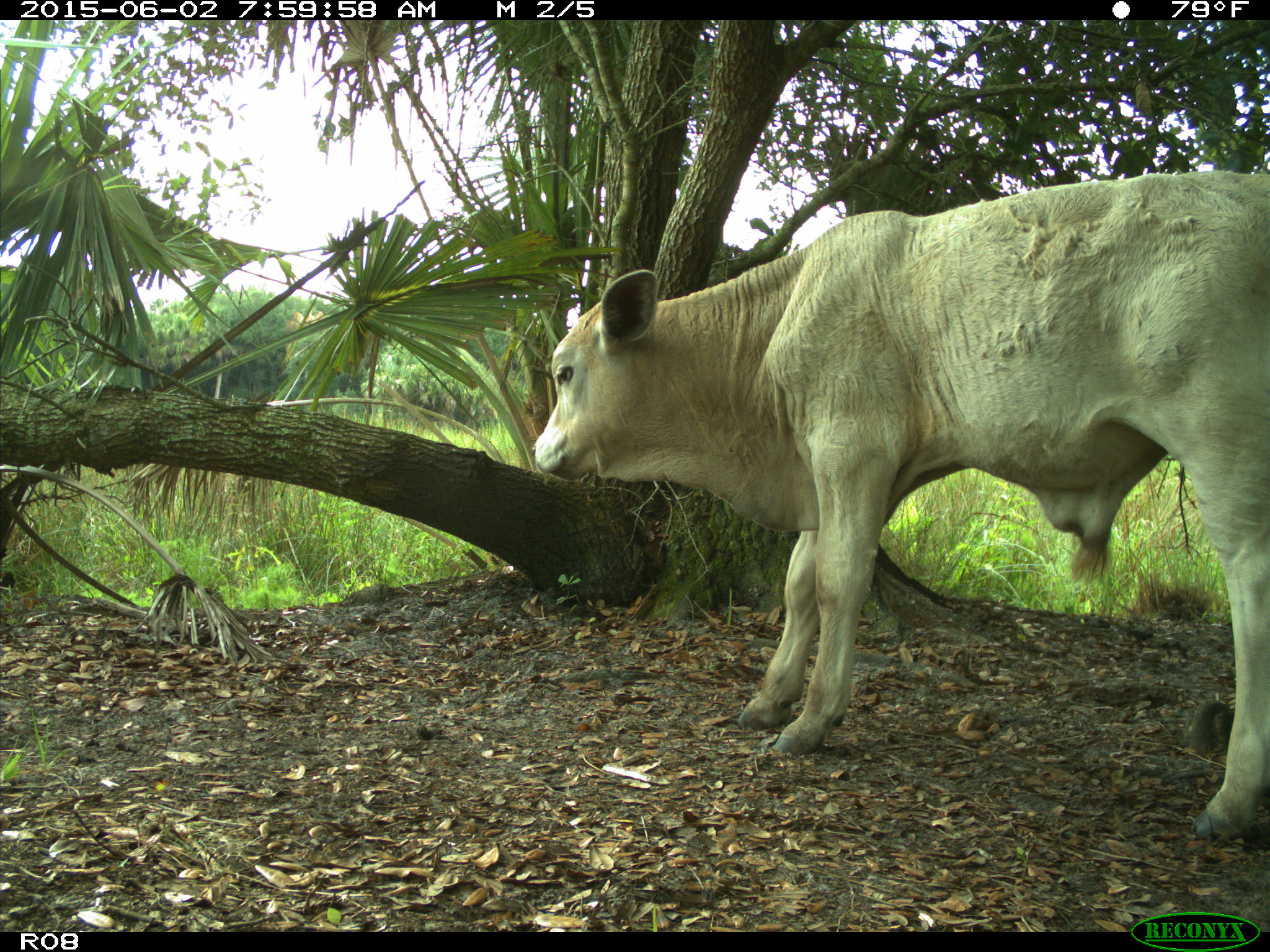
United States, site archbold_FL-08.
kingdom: Animalia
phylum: Chordata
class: Mammalia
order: Artiodactyla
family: Bovidae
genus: Bos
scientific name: Bos taurus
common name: domestic cow